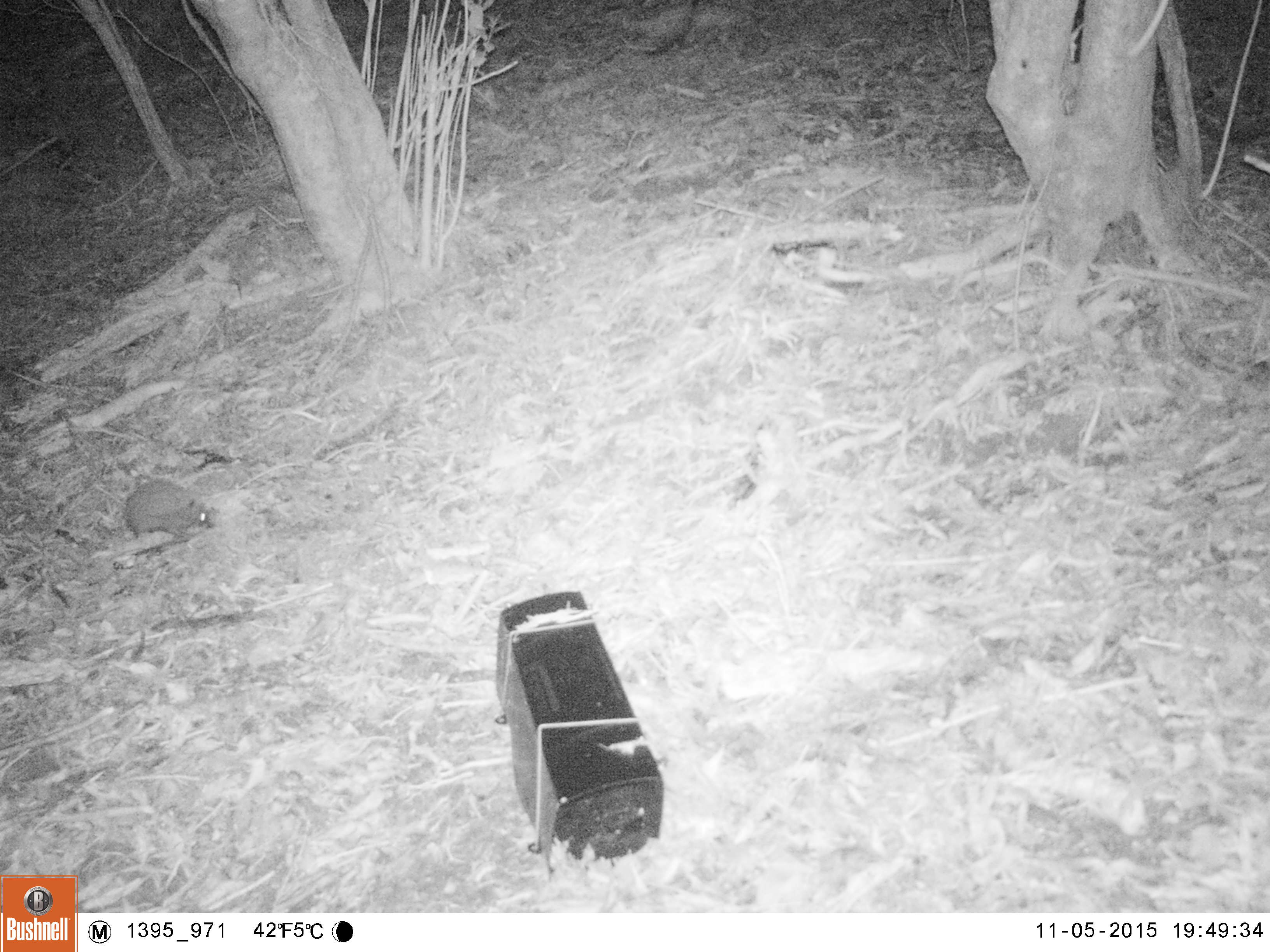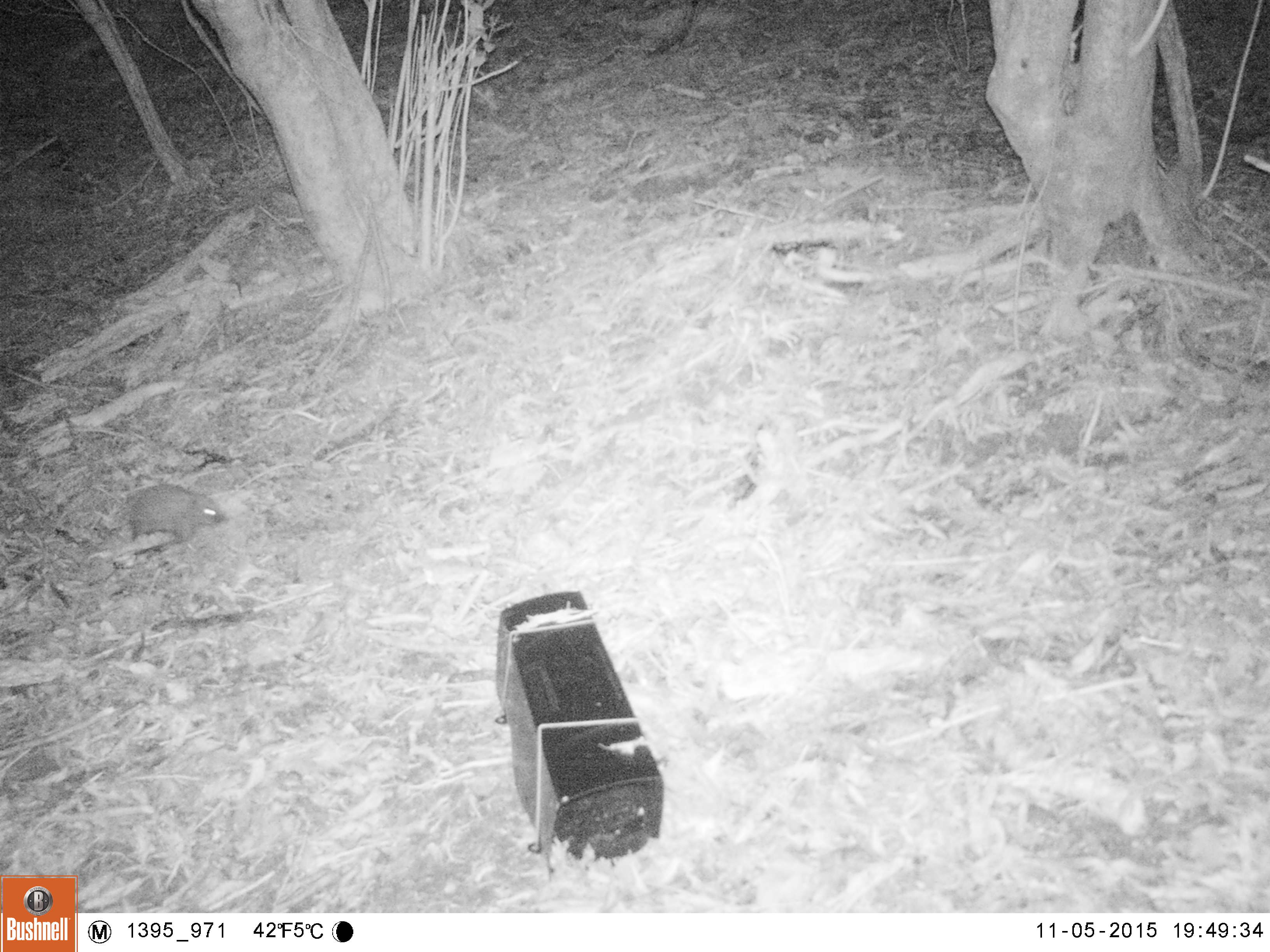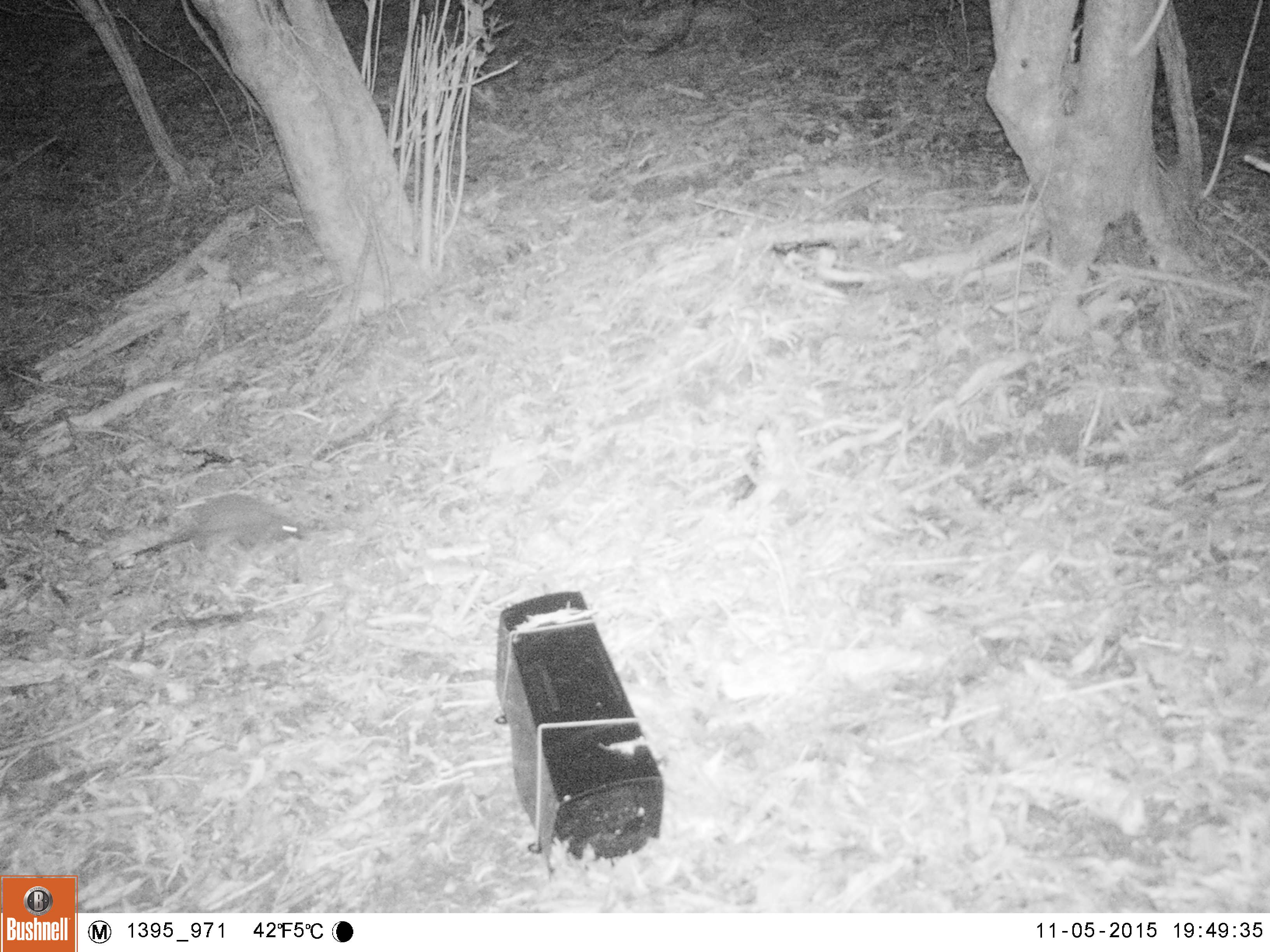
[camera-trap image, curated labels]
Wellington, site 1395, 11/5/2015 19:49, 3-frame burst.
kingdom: Animalia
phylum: Chordata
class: Mammalia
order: Eulipotyphla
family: Erinaceidae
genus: Erinaceus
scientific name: Erinaceus europaeus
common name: hedgehog